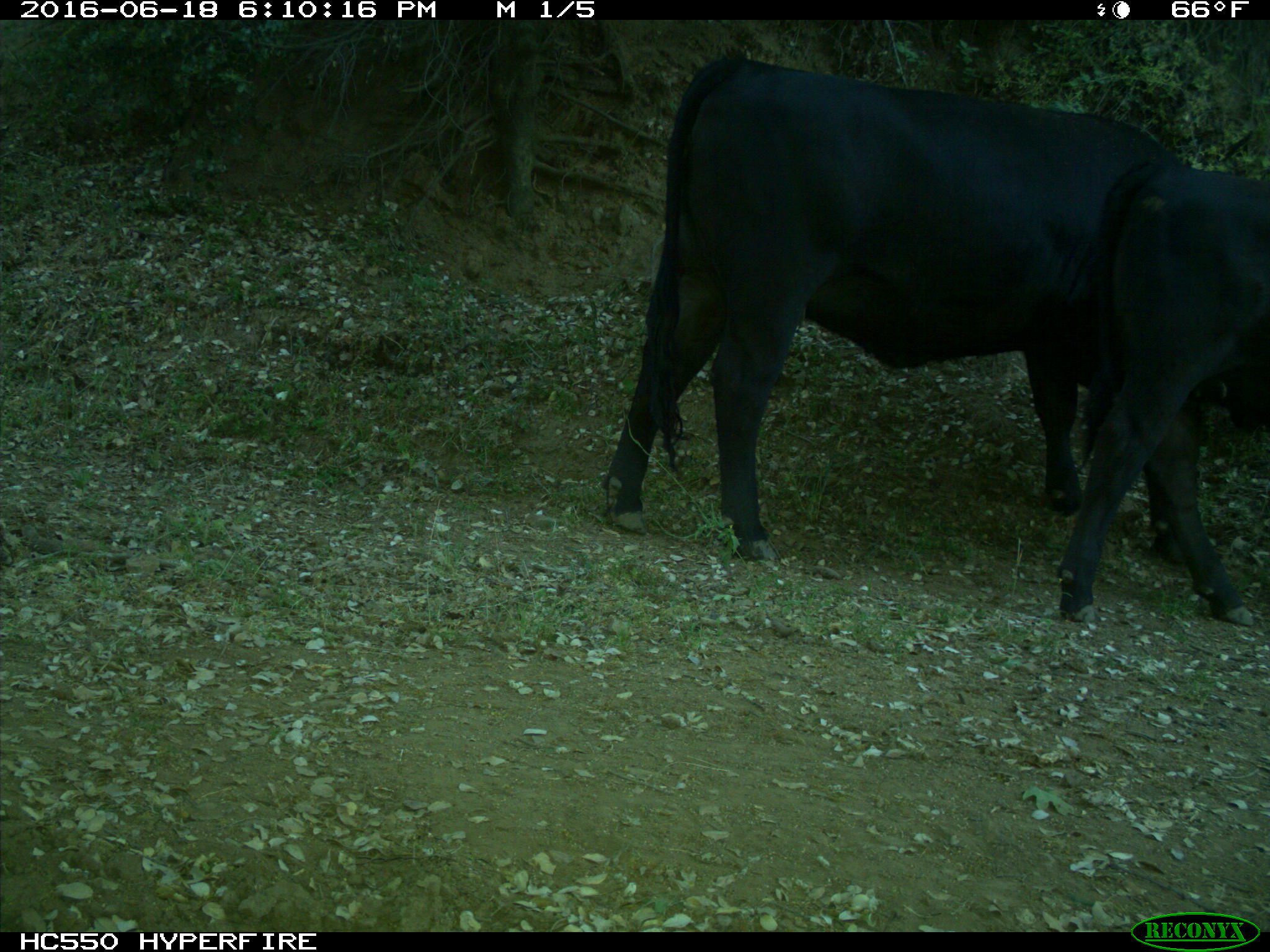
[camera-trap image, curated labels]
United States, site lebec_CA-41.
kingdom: Animalia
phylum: Chordata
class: Mammalia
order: Artiodactyla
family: Bovidae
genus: Bos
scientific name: Bos taurus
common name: domestic cow